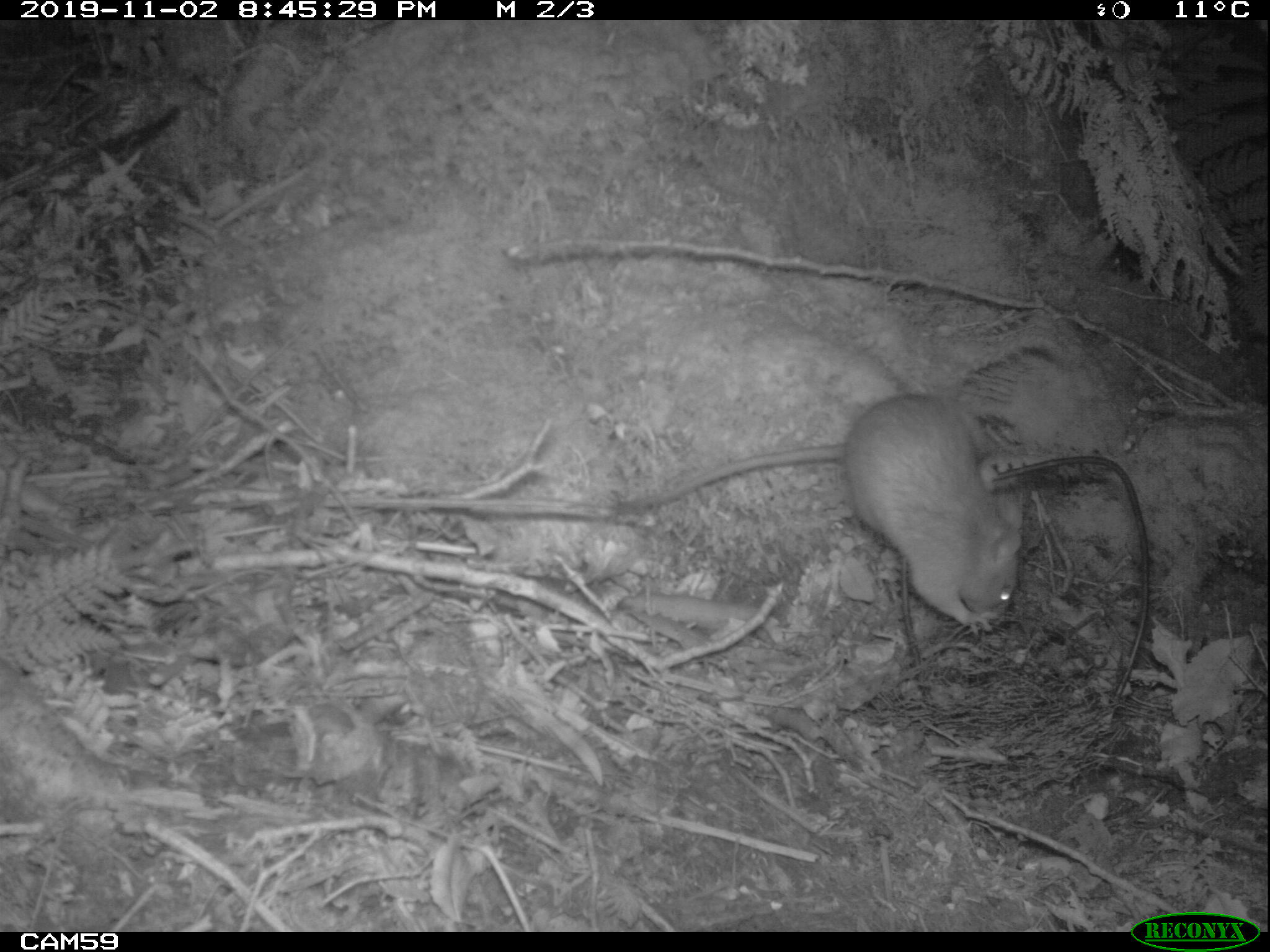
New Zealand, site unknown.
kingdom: Animalia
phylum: Chordata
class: Mammalia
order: Rodentia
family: Muridae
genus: Rattus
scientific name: Rattus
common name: rat